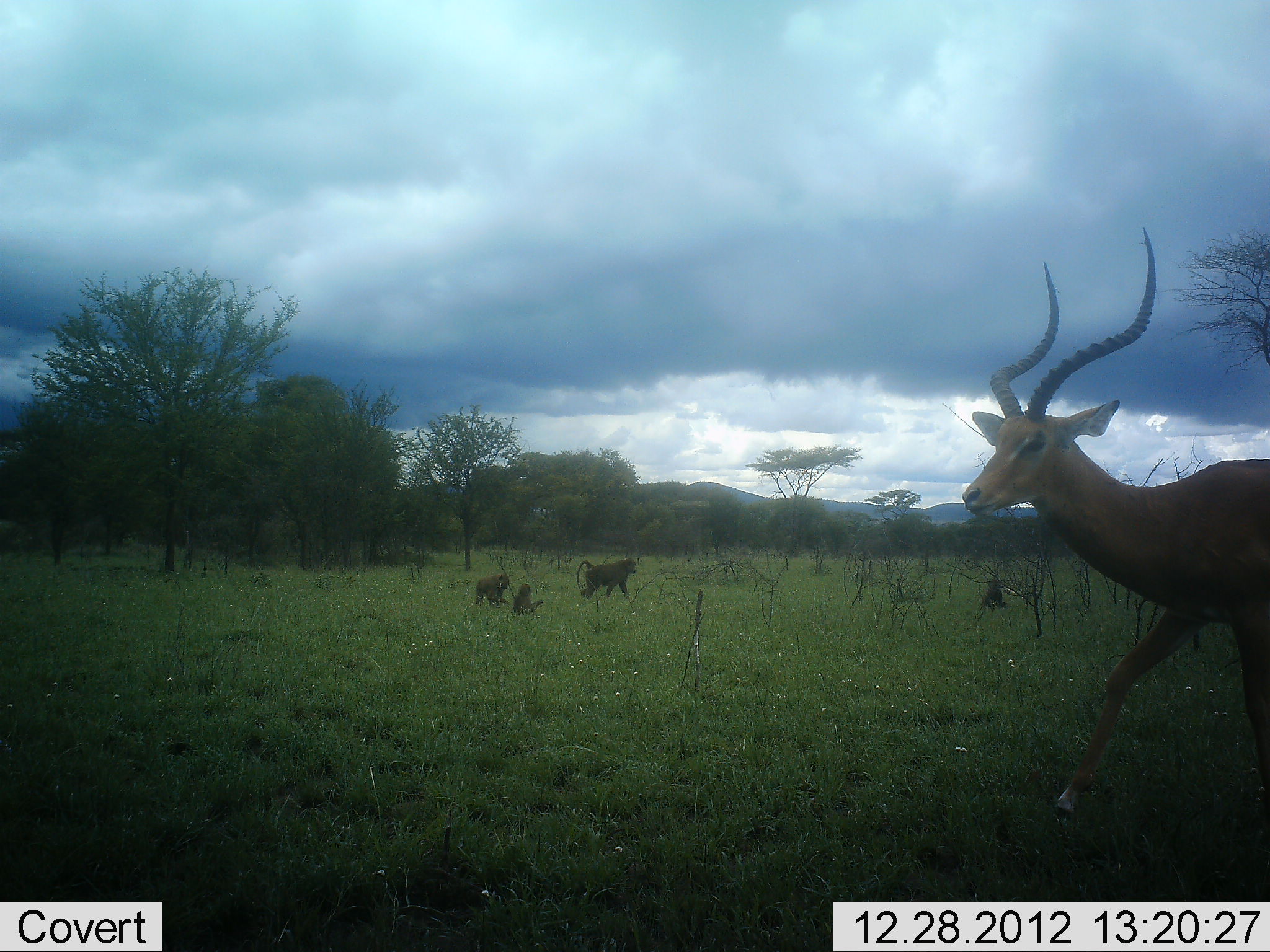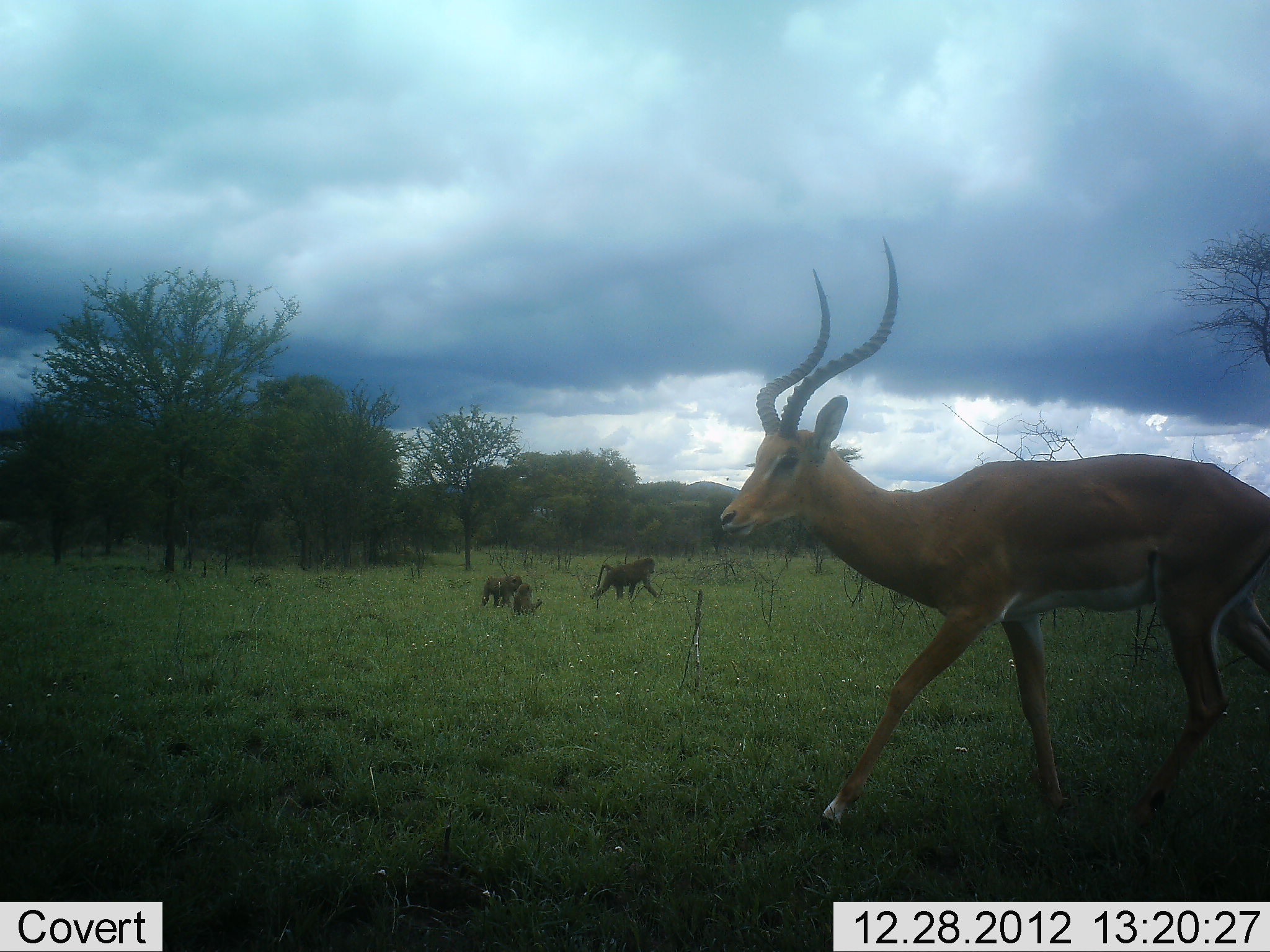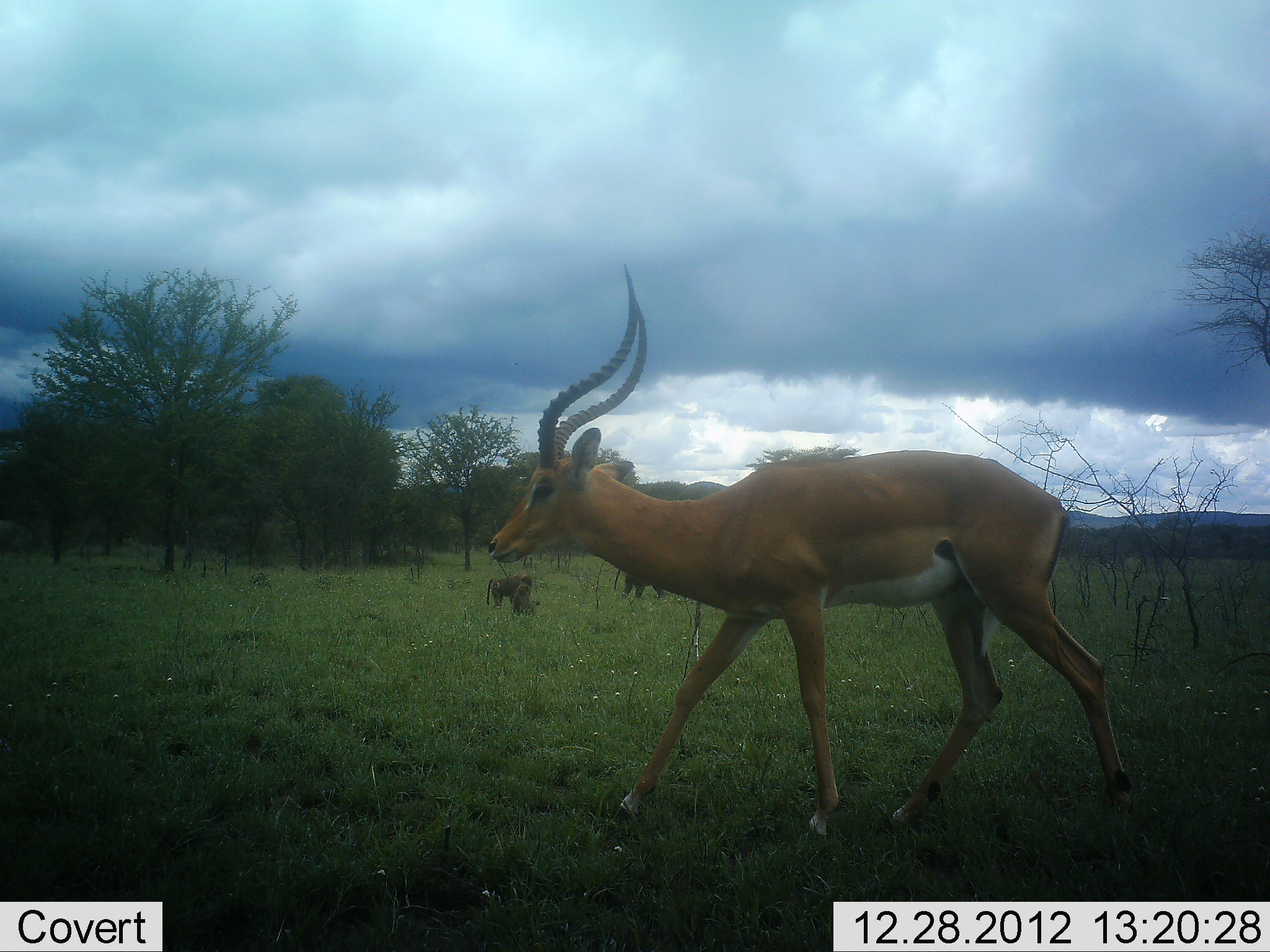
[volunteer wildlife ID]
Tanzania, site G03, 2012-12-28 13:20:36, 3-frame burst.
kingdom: Animalia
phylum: Chordata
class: Mammalia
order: Primates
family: Cercopithecidae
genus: Papio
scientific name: Papio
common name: baboon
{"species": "baboon (Papio)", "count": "3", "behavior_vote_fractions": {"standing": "29%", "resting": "50%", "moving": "100%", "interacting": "8%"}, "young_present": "38%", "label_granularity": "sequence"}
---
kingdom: Animalia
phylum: Chordata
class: Mammalia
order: Artiodactyla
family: Bovidae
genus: Aepyceros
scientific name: Aepyceros melampus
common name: impala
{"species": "impala (Aepyceros melampus)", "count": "1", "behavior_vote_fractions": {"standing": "7%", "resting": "0%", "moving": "96%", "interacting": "0%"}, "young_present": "0%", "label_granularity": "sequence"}